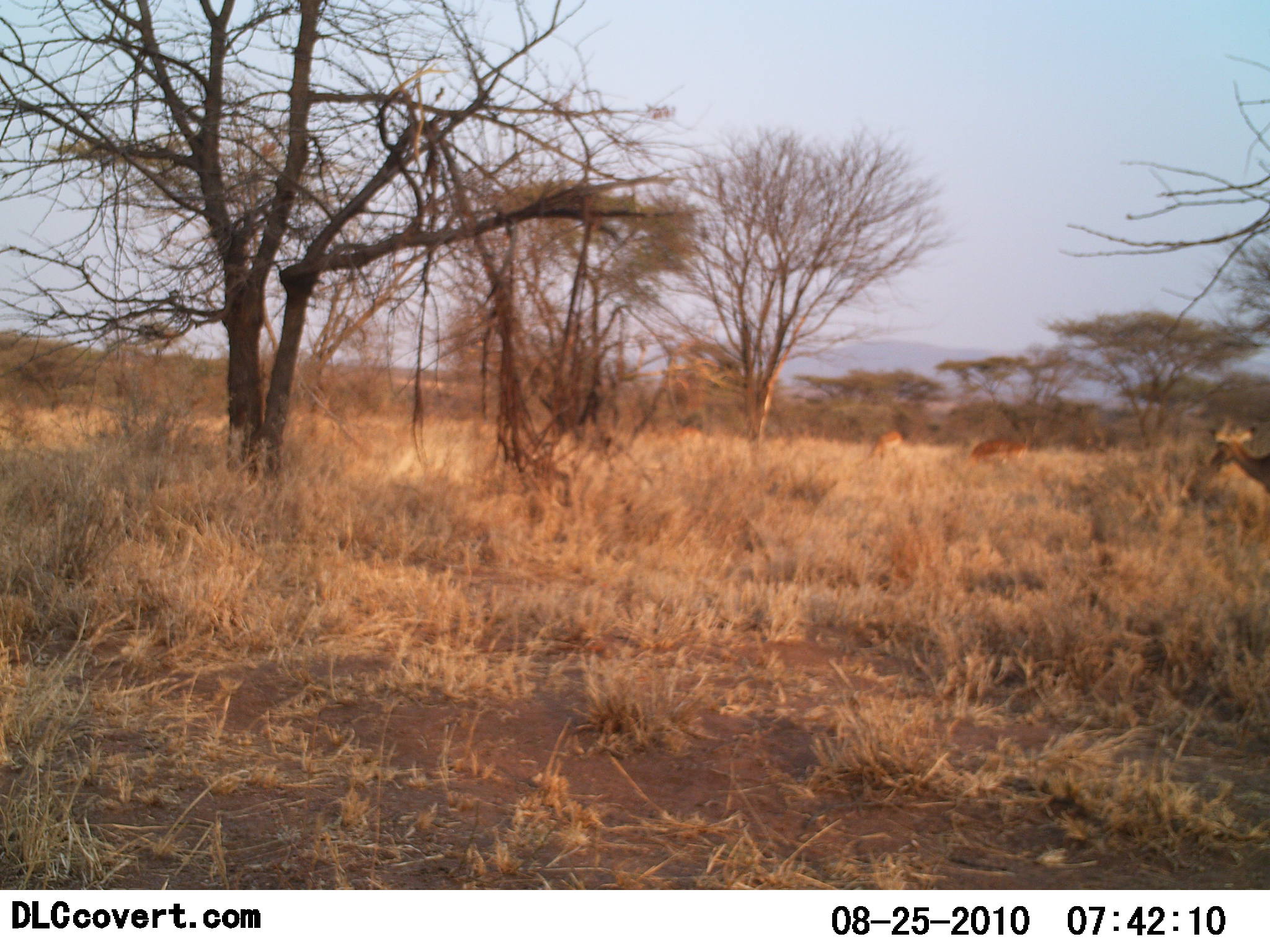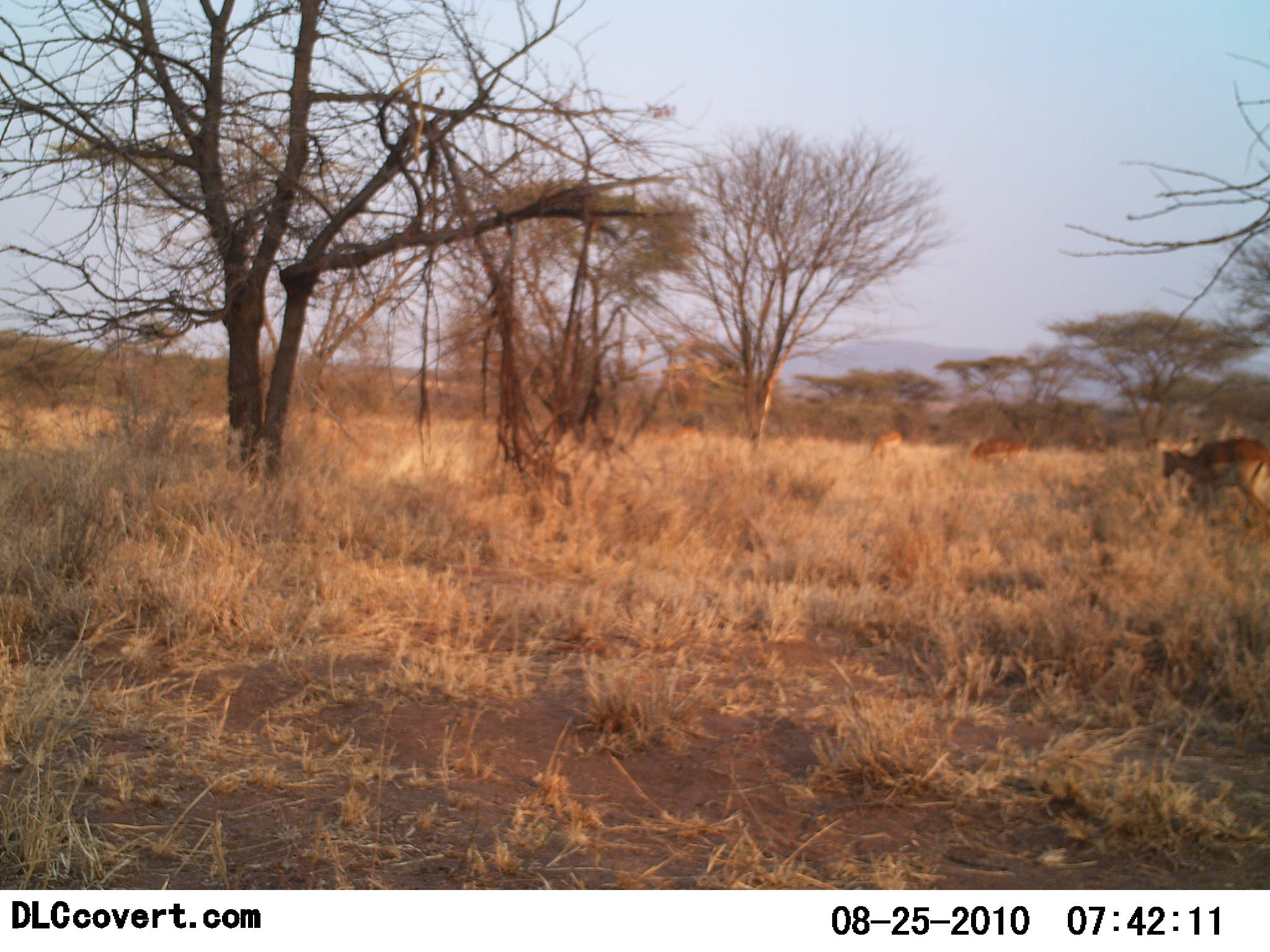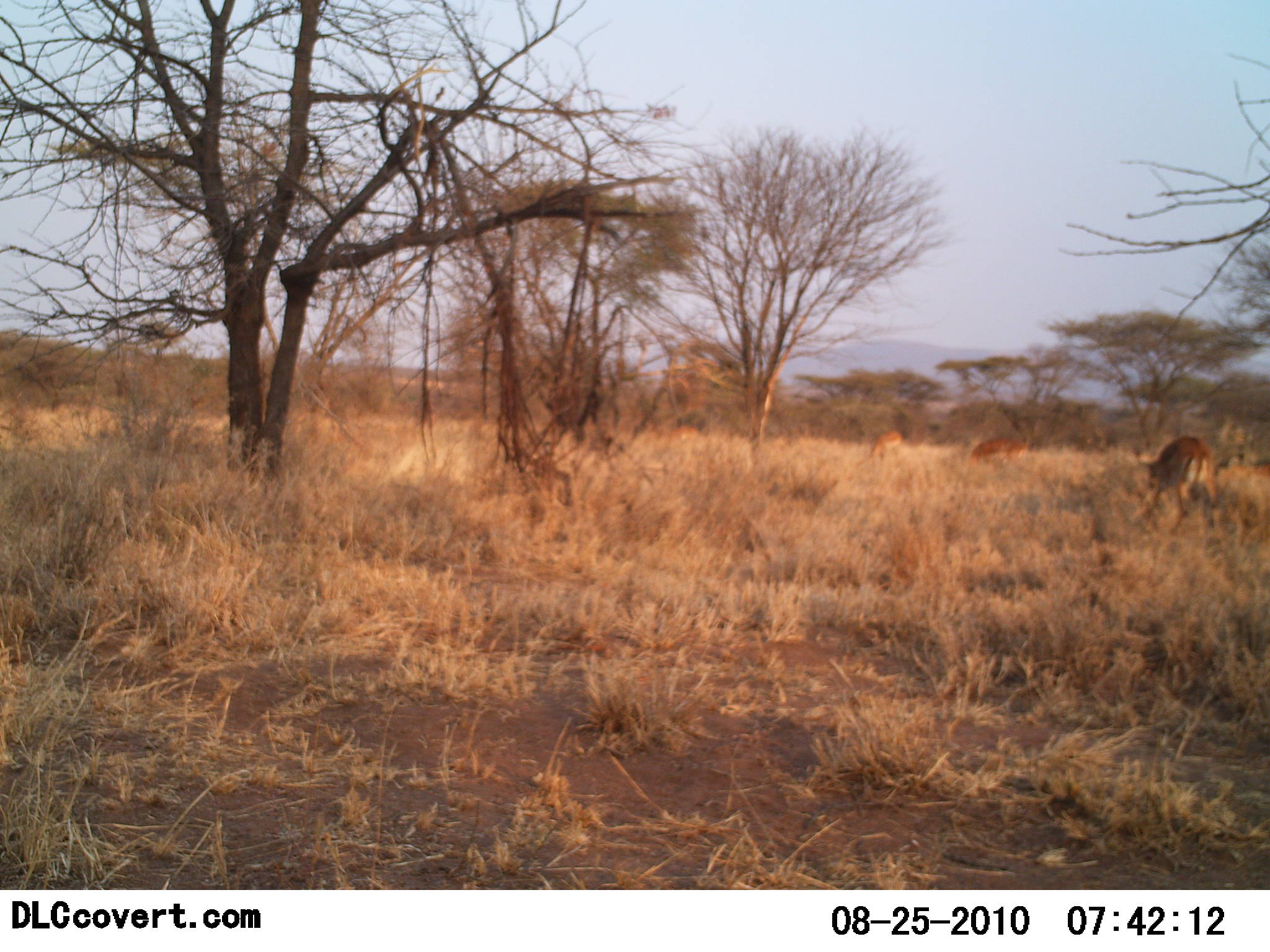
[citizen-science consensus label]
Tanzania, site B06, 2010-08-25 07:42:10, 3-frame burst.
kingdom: Animalia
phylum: Chordata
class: Mammalia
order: Artiodactyla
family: Bovidae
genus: Nanger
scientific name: Nanger granti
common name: grant's gazelle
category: gazellegrants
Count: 3.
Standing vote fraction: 25%.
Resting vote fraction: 0%.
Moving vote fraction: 81%.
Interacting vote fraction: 0%.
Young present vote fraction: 0%.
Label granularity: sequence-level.